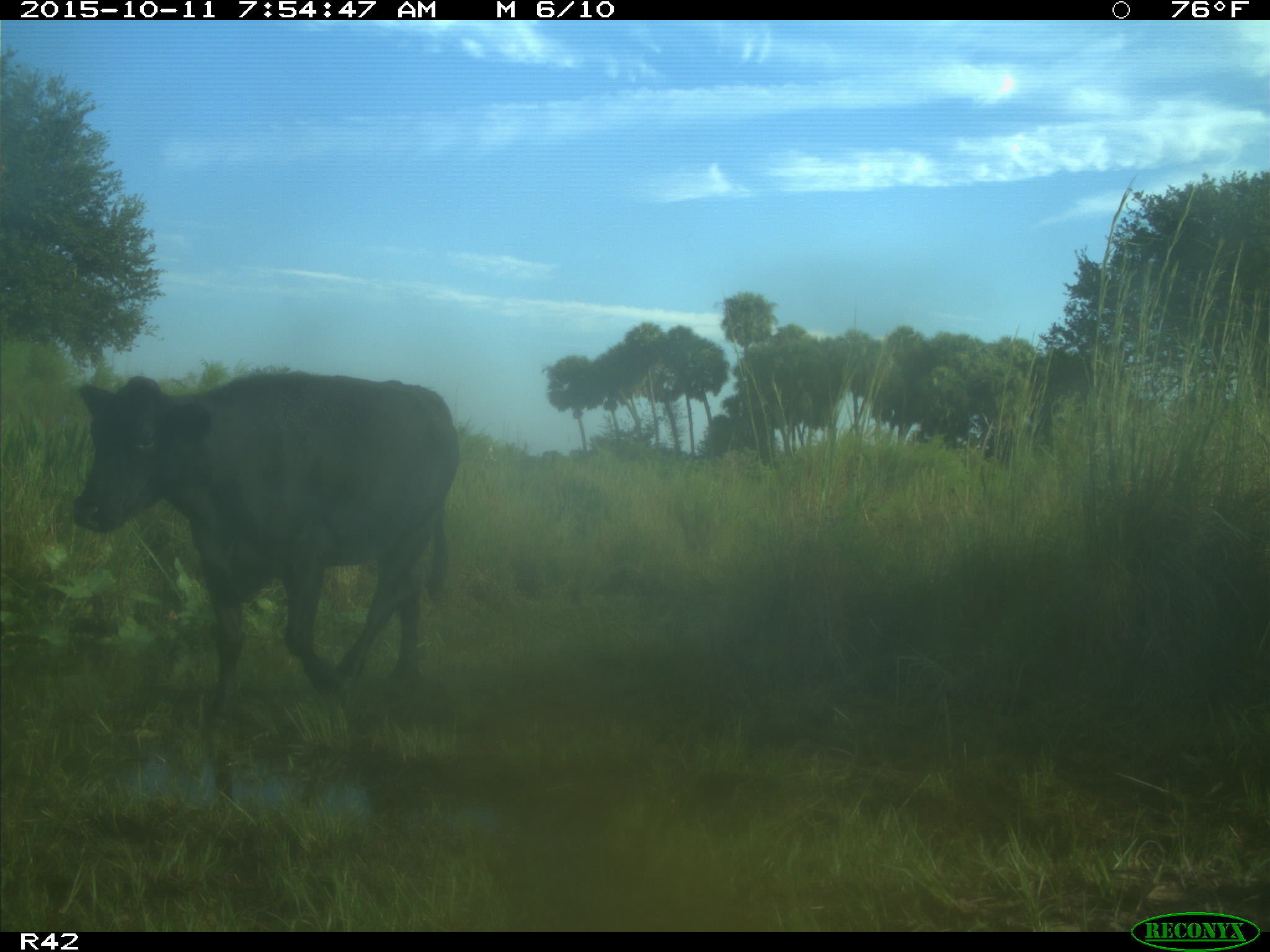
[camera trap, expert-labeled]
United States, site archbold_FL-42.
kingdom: Animalia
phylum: Chordata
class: Mammalia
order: Artiodactyla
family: Bovidae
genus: Bos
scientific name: Bos taurus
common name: domestic cow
Bos taurus (domestic cow).